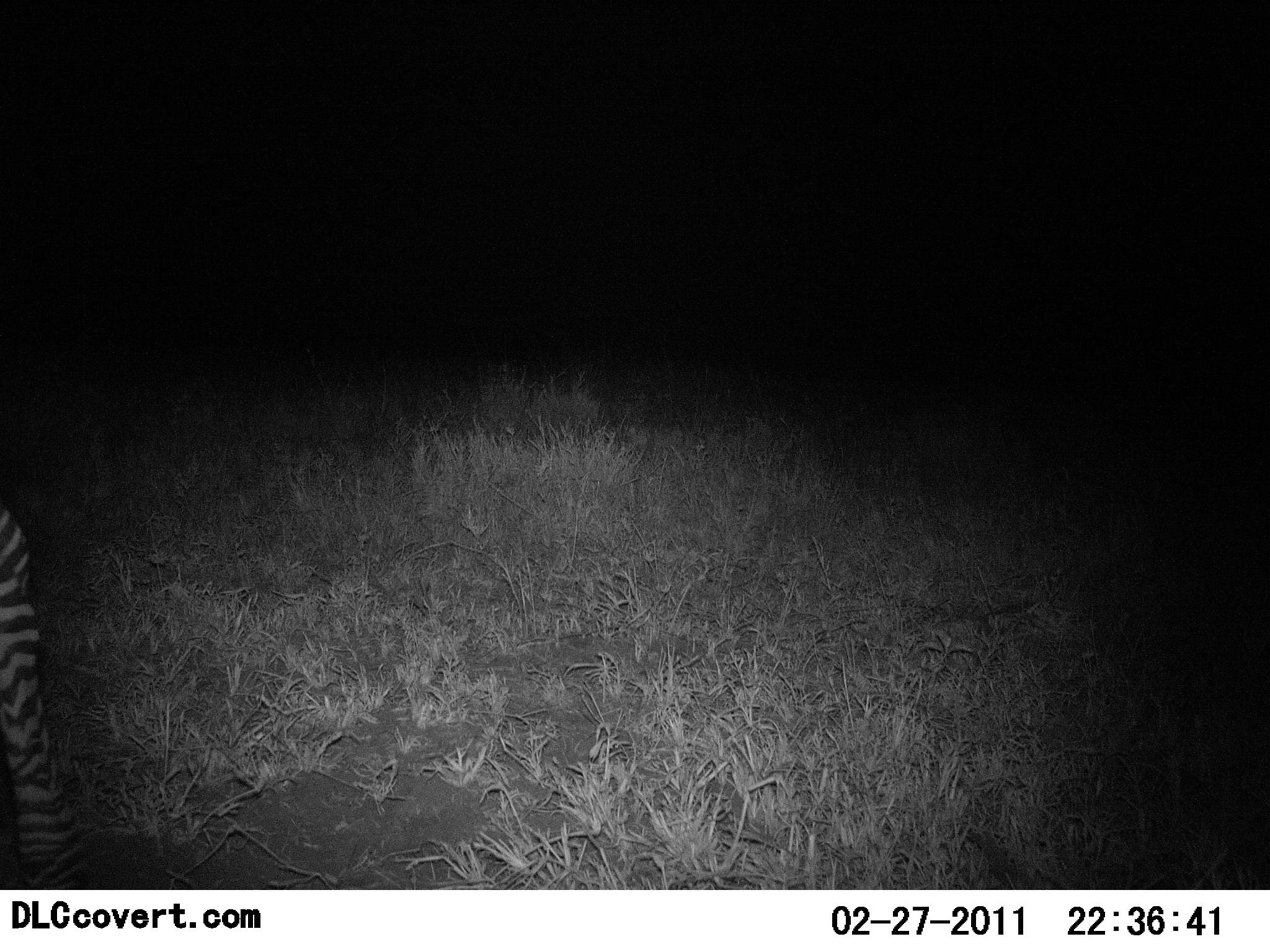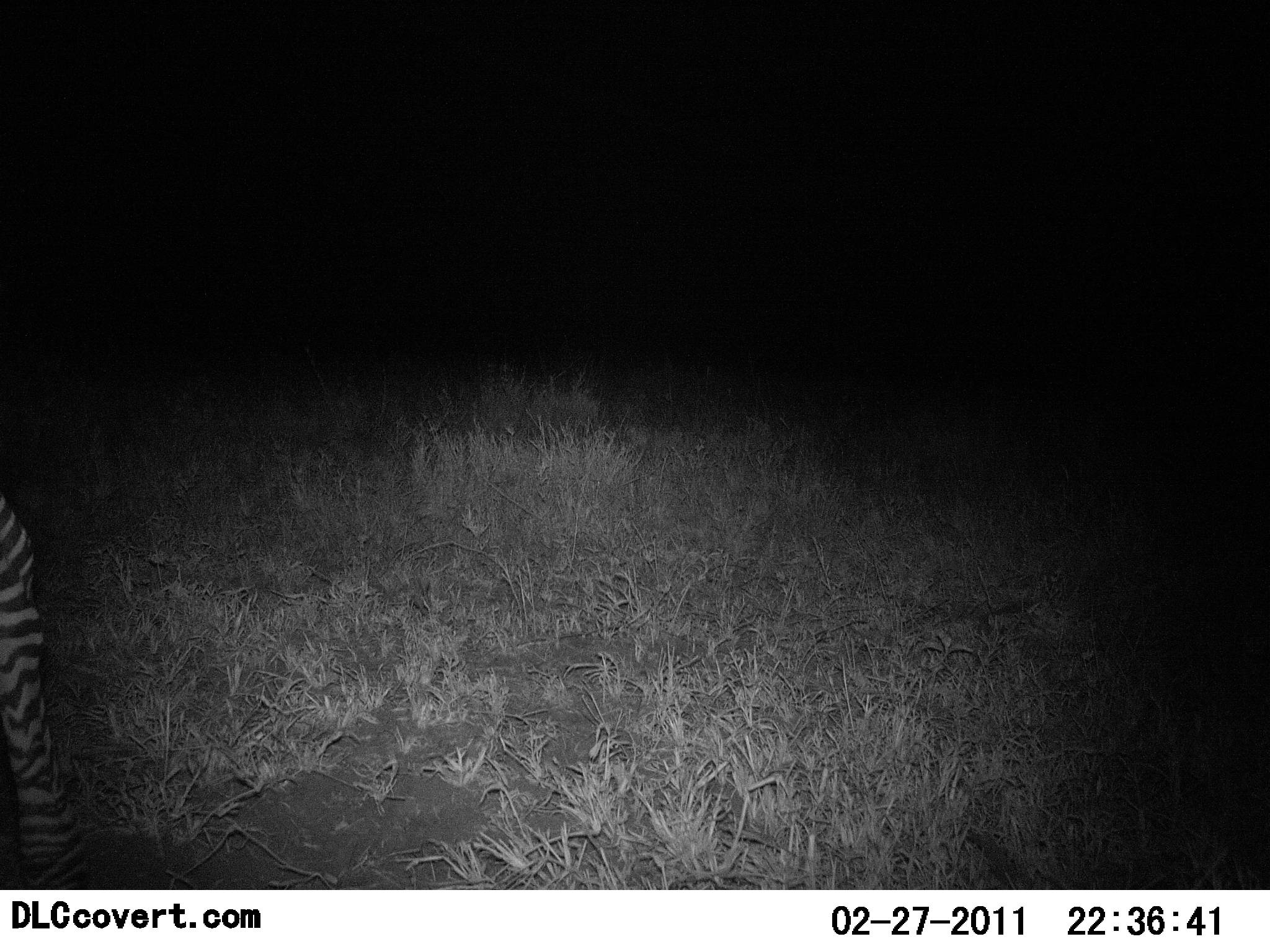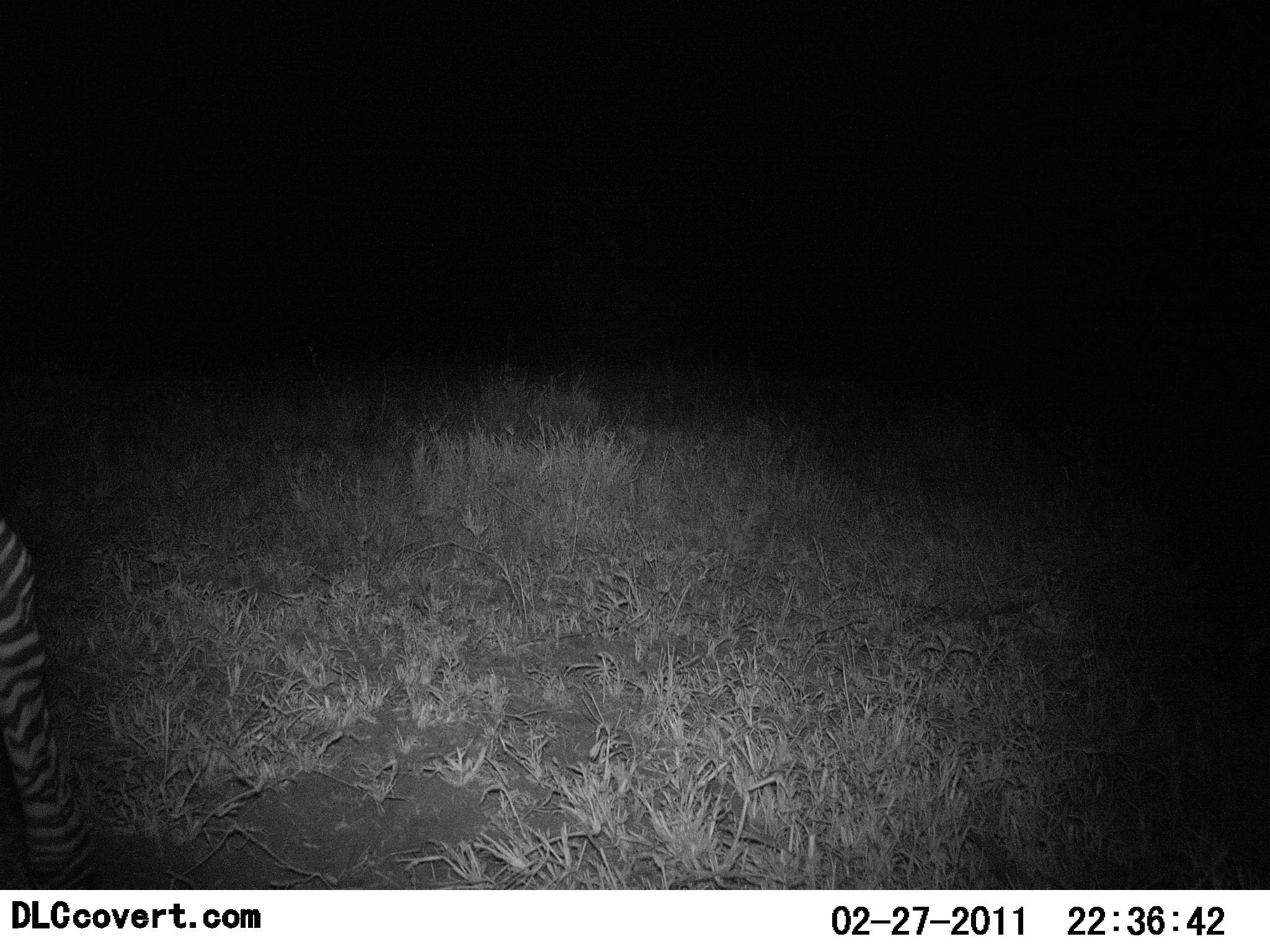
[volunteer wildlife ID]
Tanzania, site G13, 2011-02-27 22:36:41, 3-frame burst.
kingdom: Animalia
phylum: Chordata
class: Mammalia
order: Perissodactyla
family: Equidae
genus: Equus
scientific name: Equus quagga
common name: plains zebra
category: zebra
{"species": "zebra (plains zebra) (Equus quagga)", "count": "1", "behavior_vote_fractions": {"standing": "92%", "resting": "0%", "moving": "0%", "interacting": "0%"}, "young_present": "0%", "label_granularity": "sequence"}